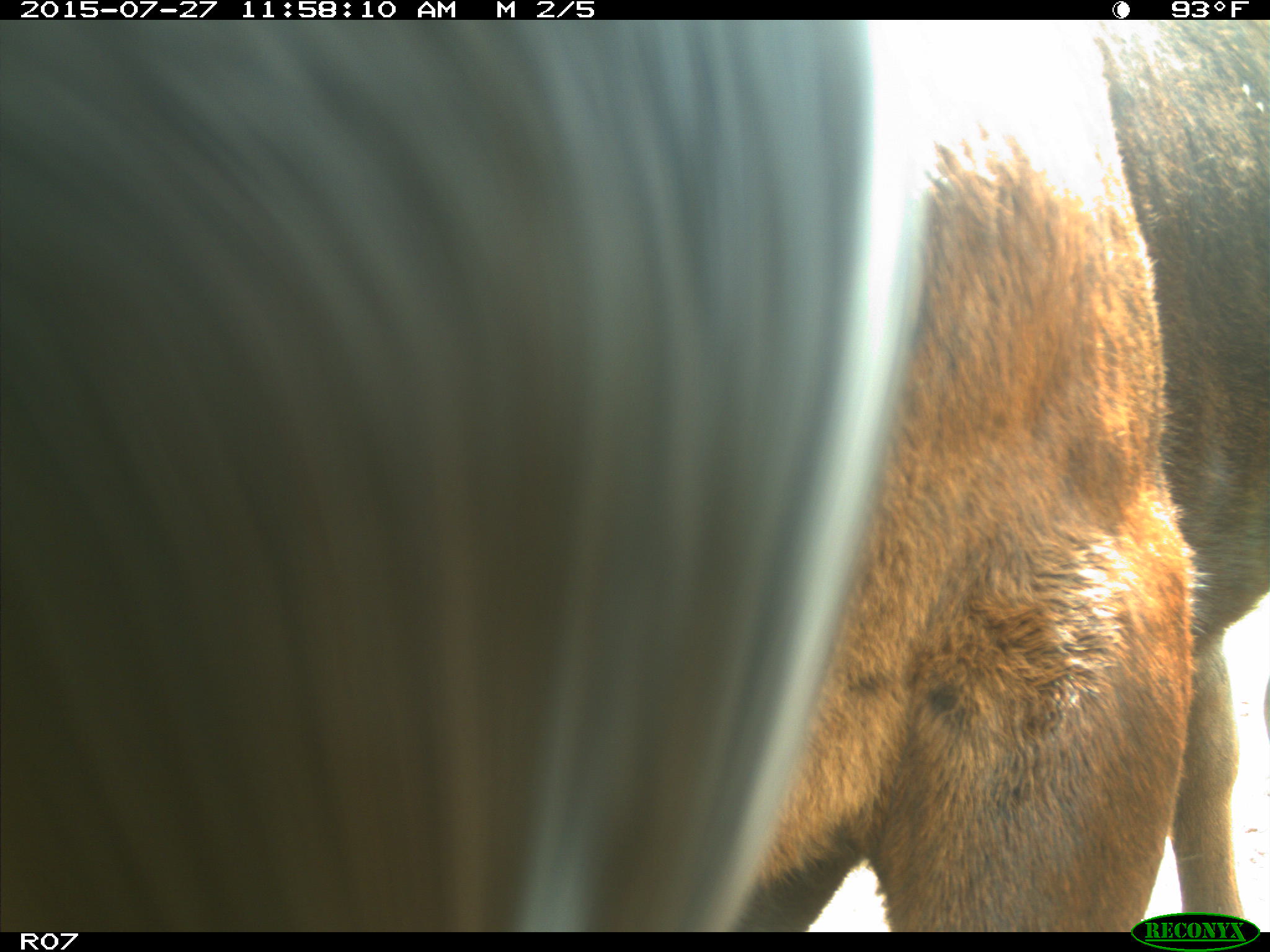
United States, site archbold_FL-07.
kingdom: Animalia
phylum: Chordata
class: Mammalia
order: Artiodactyla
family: Bovidae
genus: Bos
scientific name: Bos taurus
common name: domestic cow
Bos taurus (domestic cow).